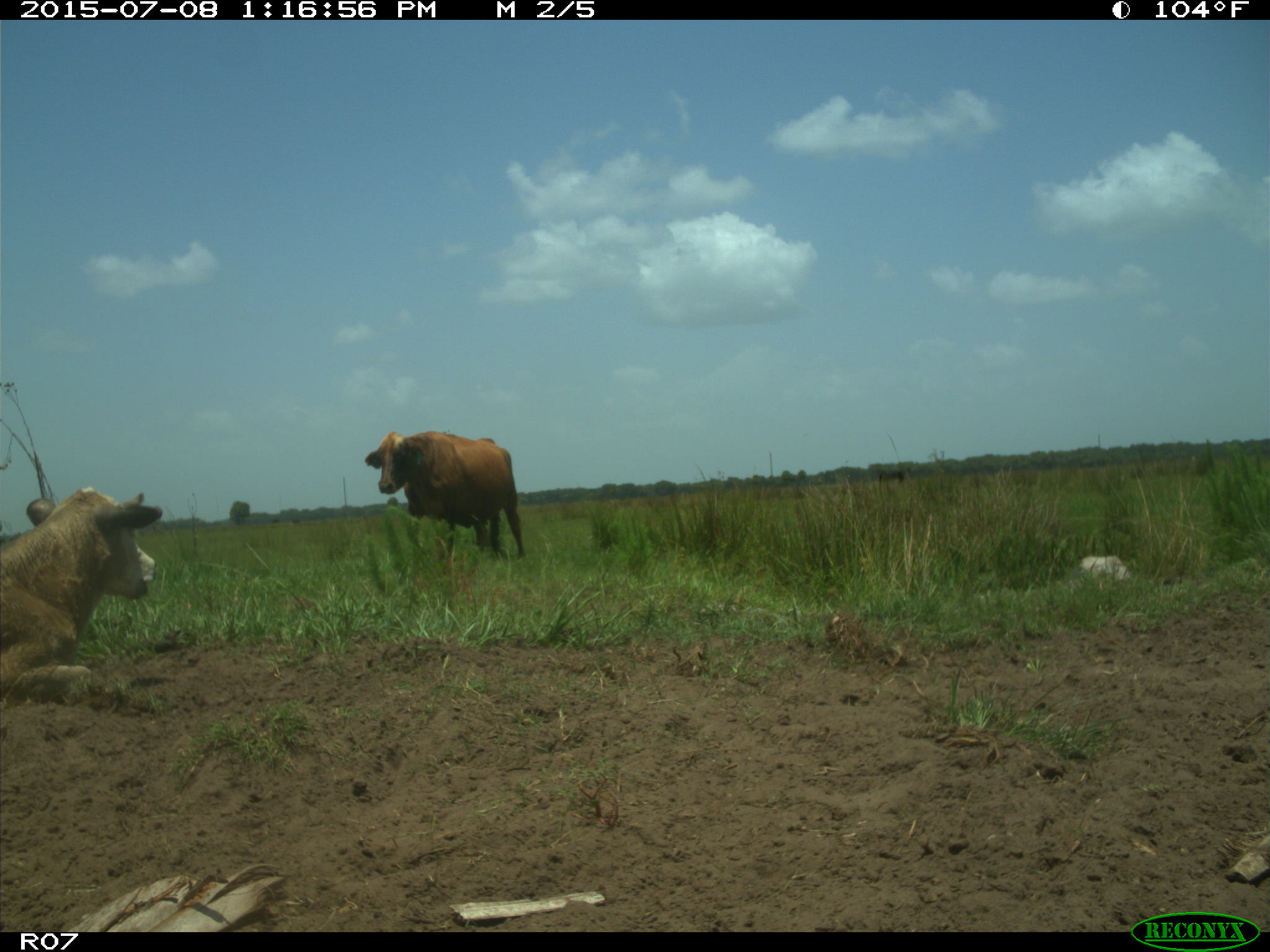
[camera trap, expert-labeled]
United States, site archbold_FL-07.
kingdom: Animalia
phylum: Chordata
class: Mammalia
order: Artiodactyla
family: Bovidae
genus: Bos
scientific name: Bos taurus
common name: domestic cow